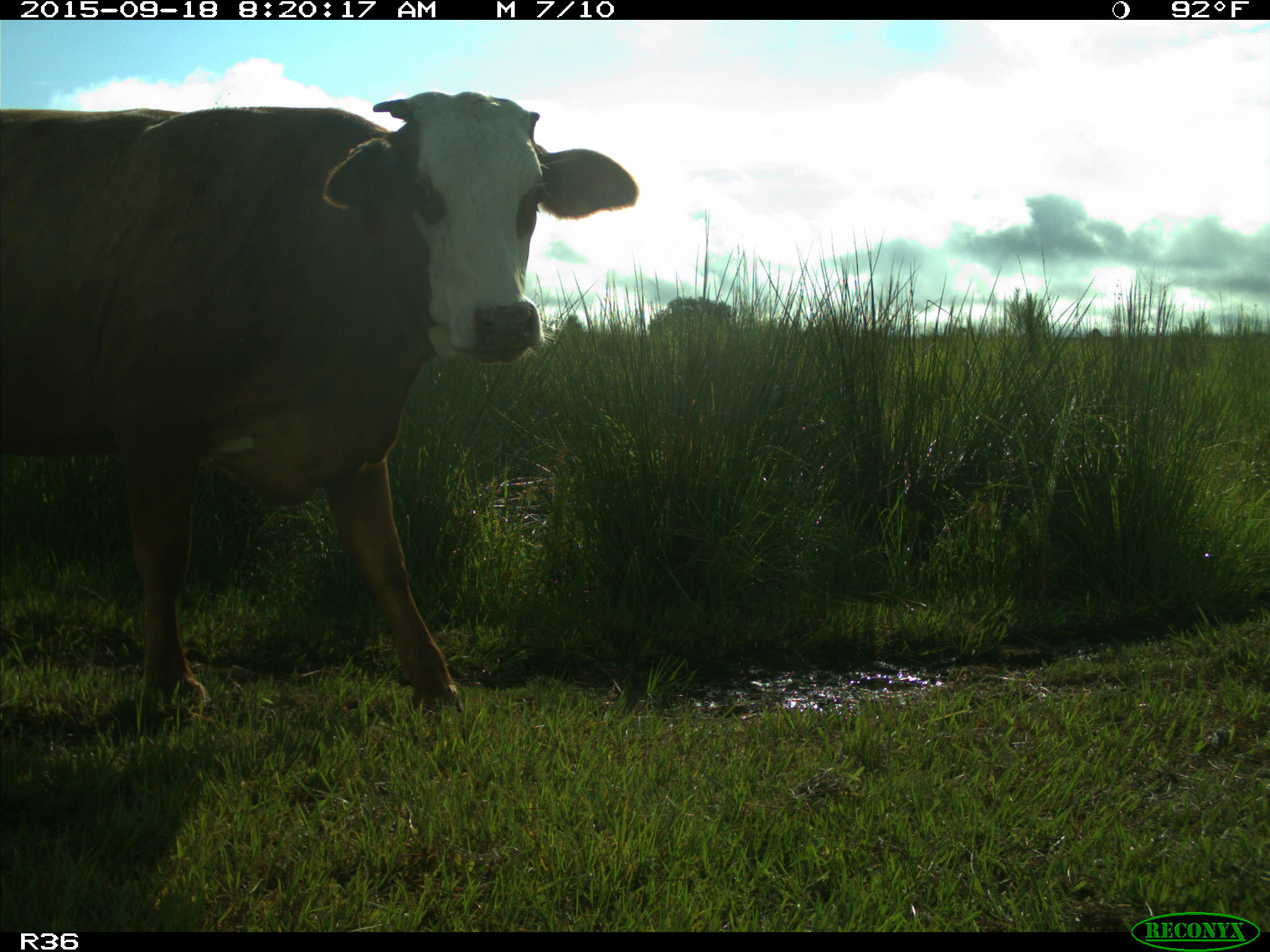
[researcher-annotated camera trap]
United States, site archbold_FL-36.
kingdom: Animalia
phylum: Chordata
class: Mammalia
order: Artiodactyla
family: Bovidae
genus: Bos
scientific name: Bos taurus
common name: domestic cow